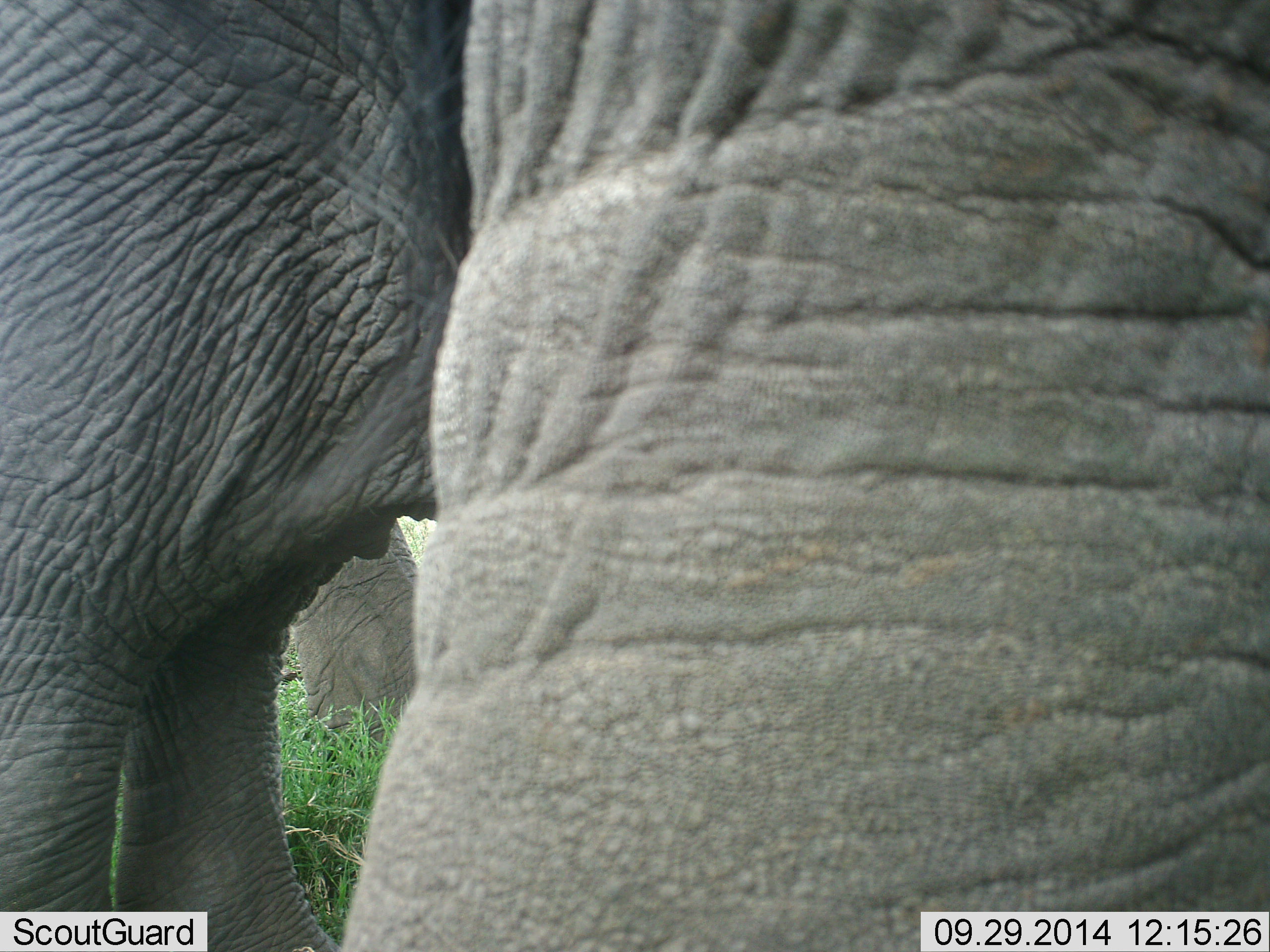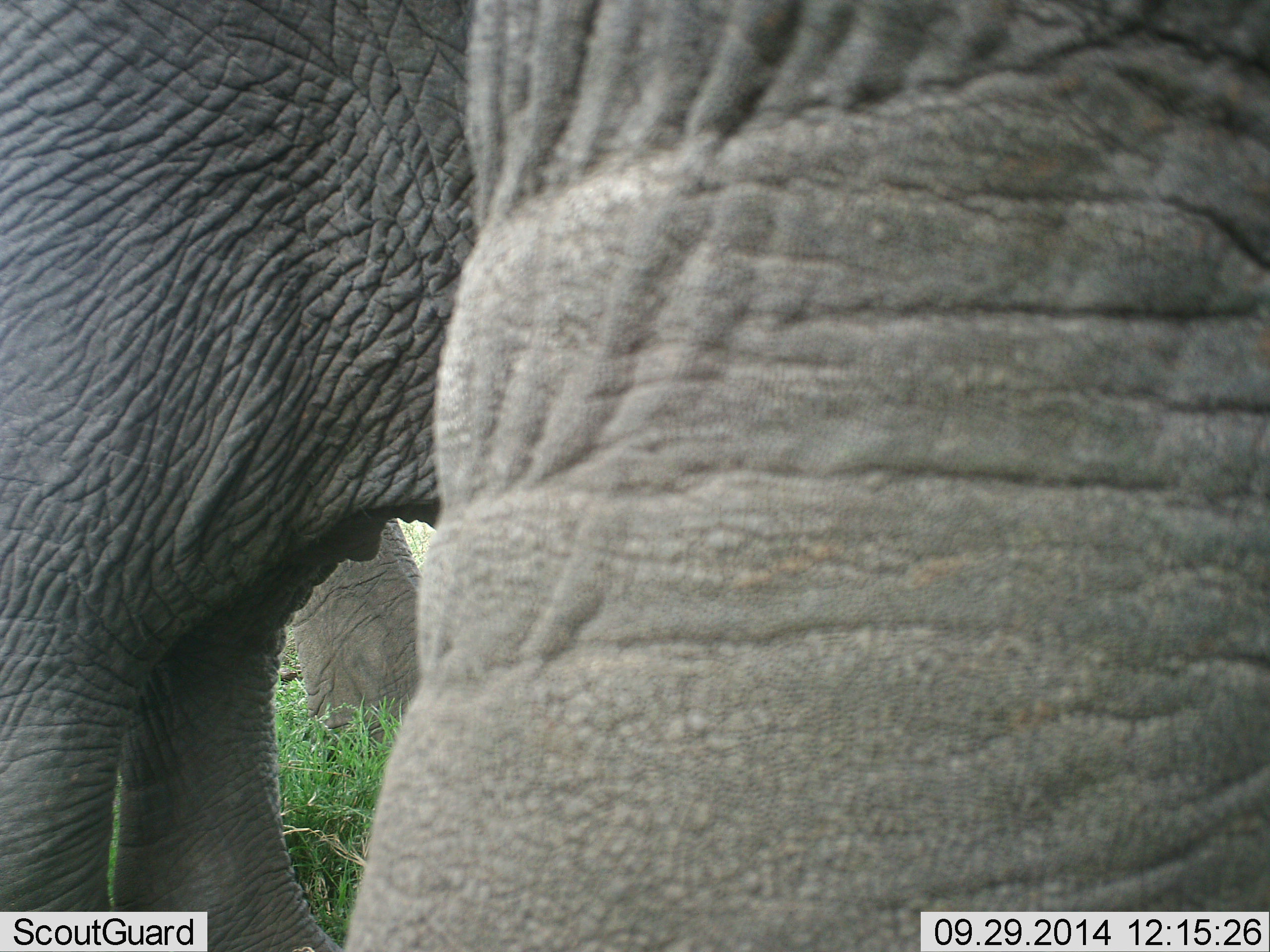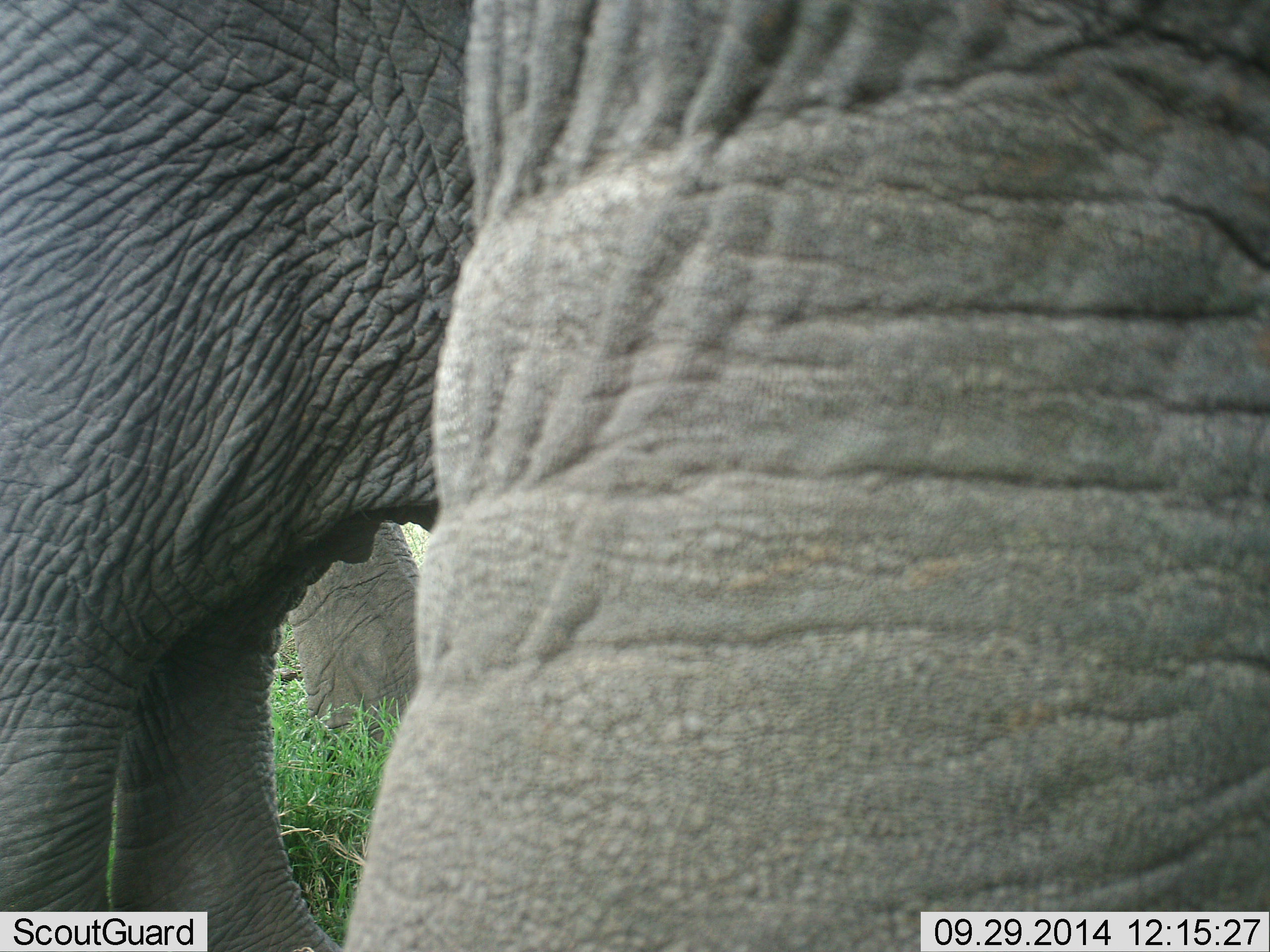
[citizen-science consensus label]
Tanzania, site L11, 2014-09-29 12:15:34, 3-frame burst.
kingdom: Animalia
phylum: Chordata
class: Mammalia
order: Proboscidea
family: Elephantidae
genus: Loxodonta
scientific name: Loxodonta africana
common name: african bush elephant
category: elephant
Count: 3.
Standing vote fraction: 100%.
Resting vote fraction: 0%.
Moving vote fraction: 0%.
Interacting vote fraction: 0%.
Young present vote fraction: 0%.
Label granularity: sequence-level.